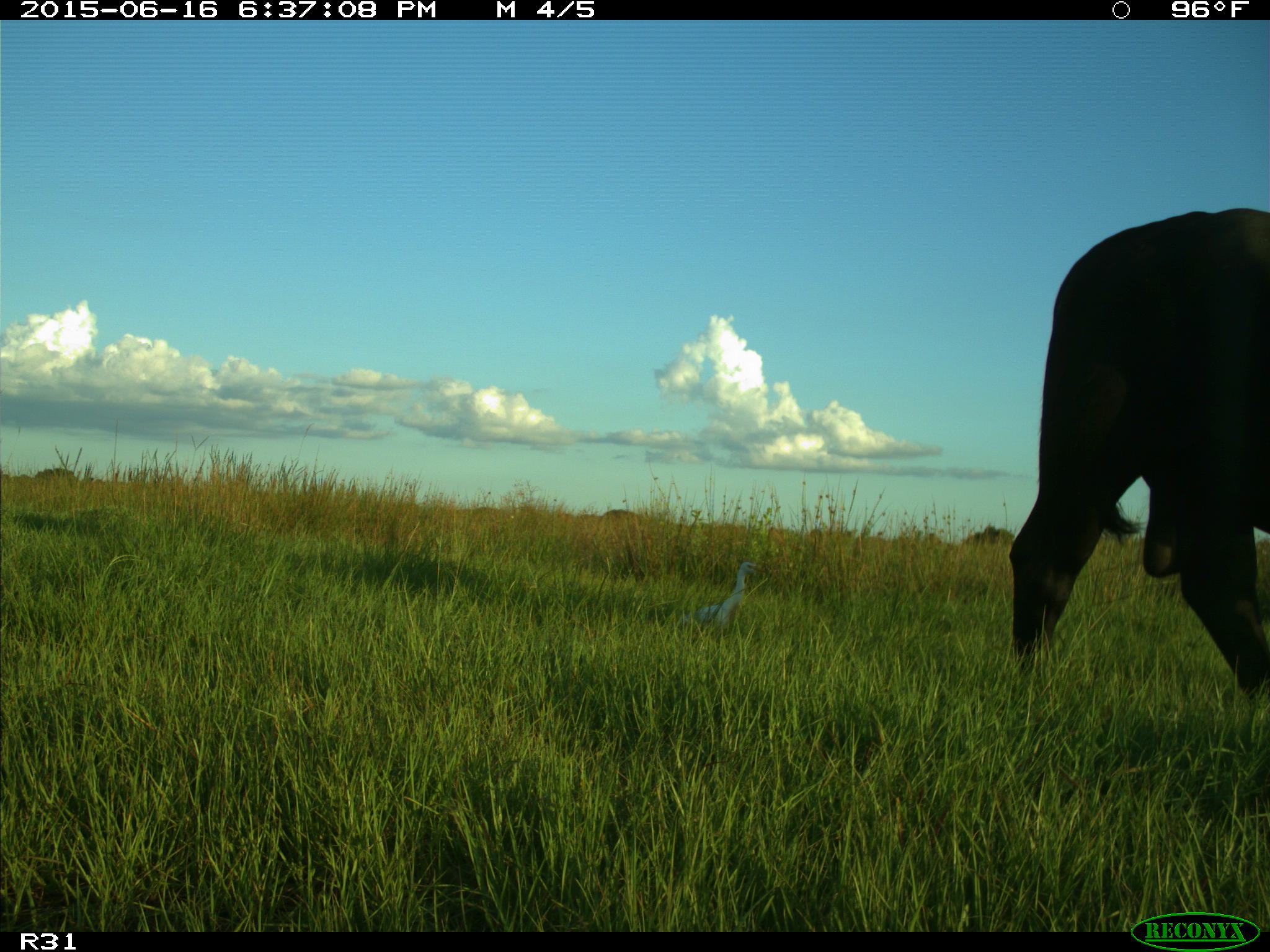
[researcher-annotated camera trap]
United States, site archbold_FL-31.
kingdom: Animalia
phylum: Chordata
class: Mammalia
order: Artiodactyla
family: Bovidae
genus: Bos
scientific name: Bos taurus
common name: domestic cow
Bos taurus (domestic cow).